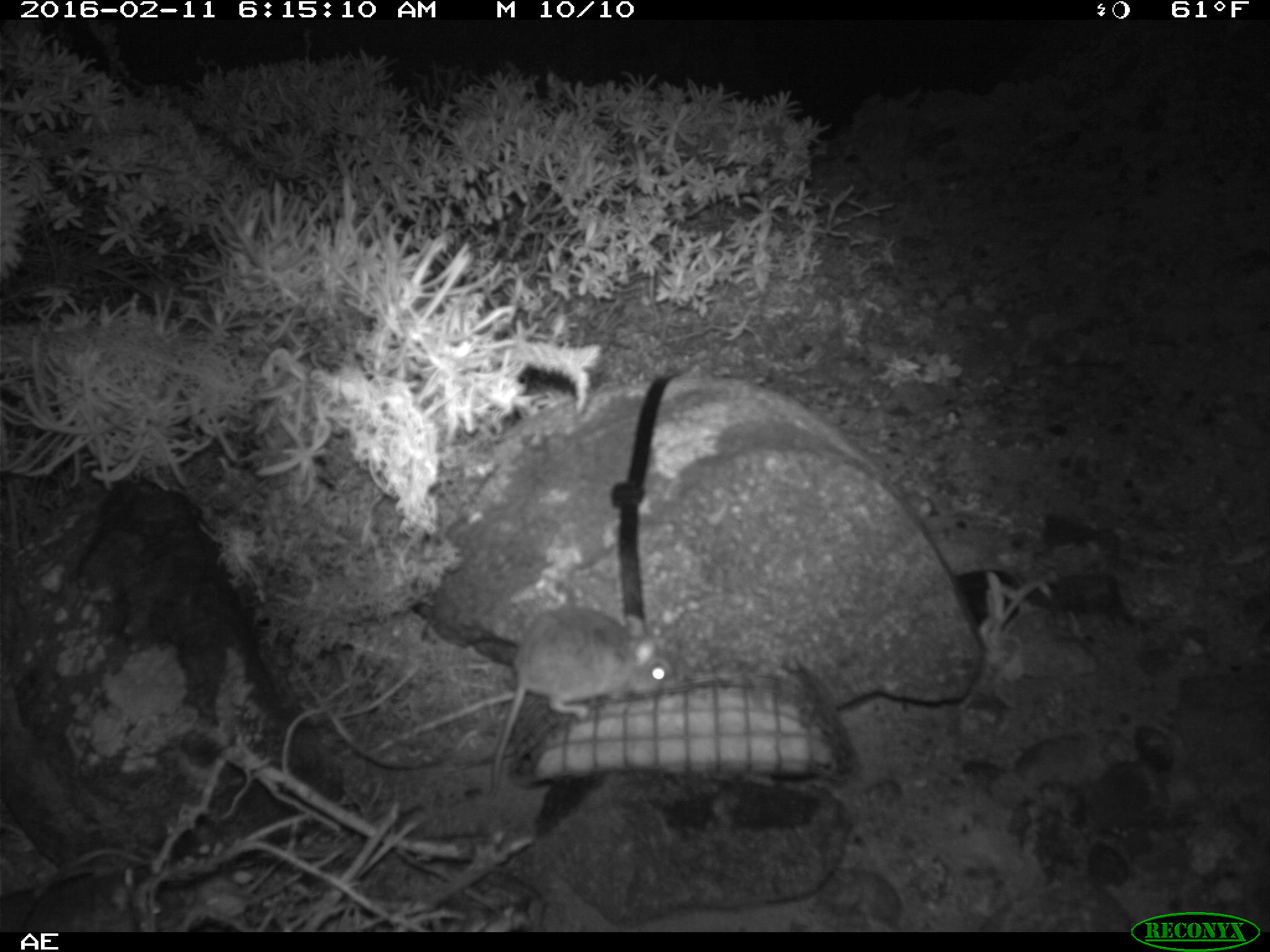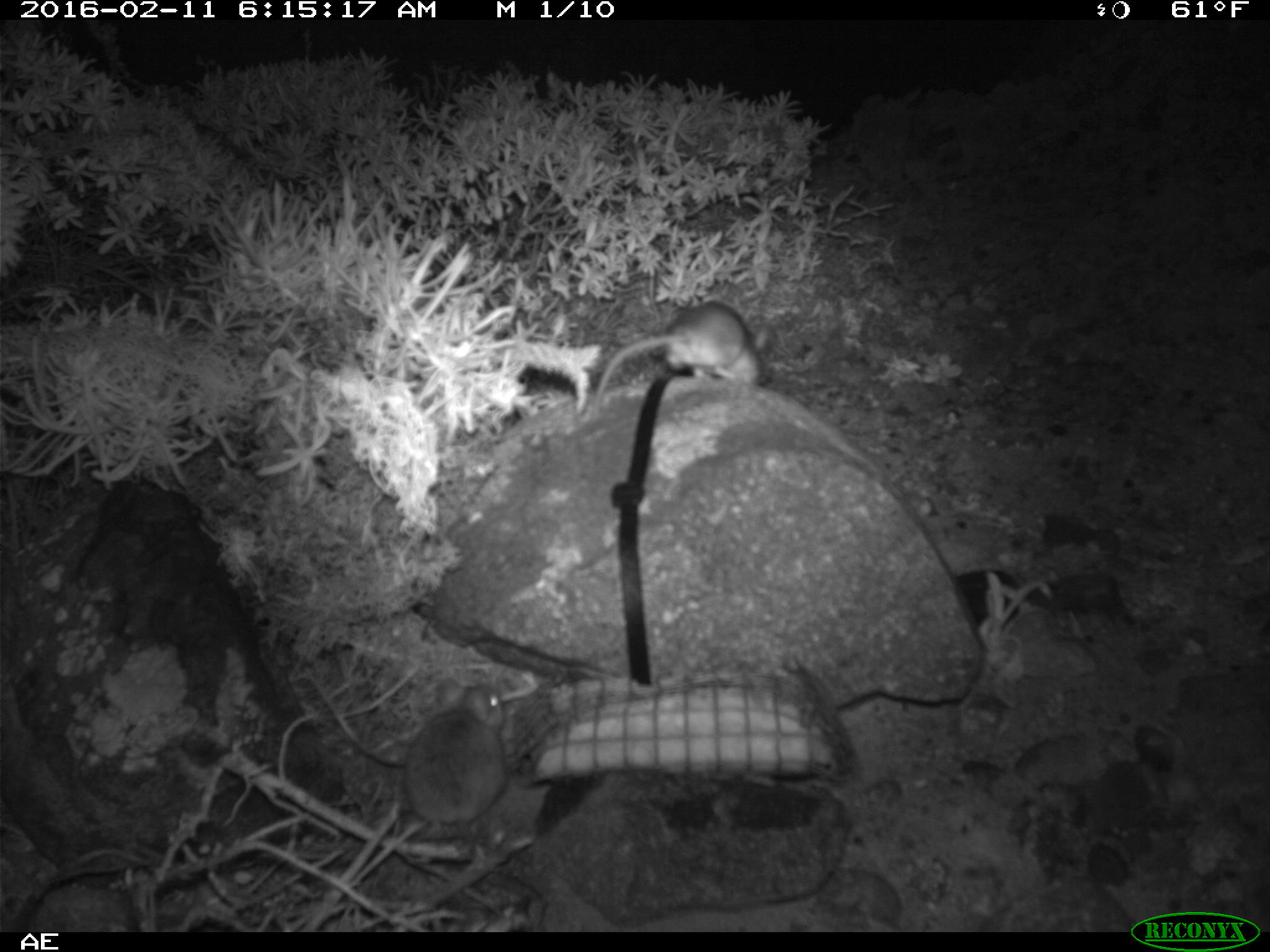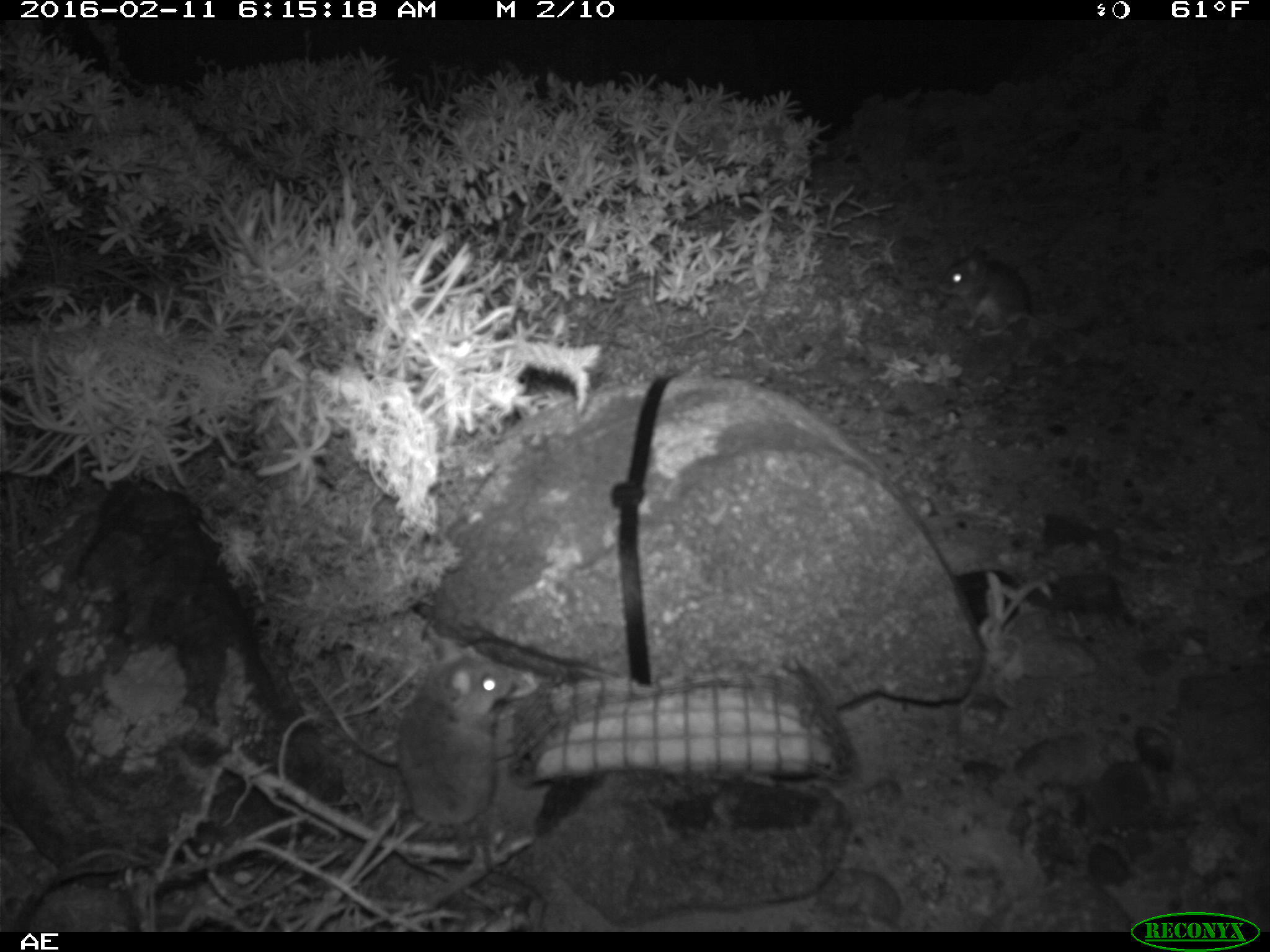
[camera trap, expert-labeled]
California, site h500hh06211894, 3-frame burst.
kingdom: Animalia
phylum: Chordata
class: Mammalia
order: Rodentia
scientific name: Rodentia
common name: rodent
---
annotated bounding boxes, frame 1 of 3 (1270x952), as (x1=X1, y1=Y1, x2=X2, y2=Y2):
rodent: (x1=484, y1=606, x2=671, y2=839)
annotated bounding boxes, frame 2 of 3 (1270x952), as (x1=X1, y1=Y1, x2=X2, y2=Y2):
rodent: (x1=402, y1=676, x2=507, y2=866); (x1=595, y1=302, x2=768, y2=402)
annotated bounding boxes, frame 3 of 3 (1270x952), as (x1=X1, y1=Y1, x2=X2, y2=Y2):
rodent: (x1=390, y1=634, x2=521, y2=822); (x1=940, y1=257, x2=1085, y2=338)